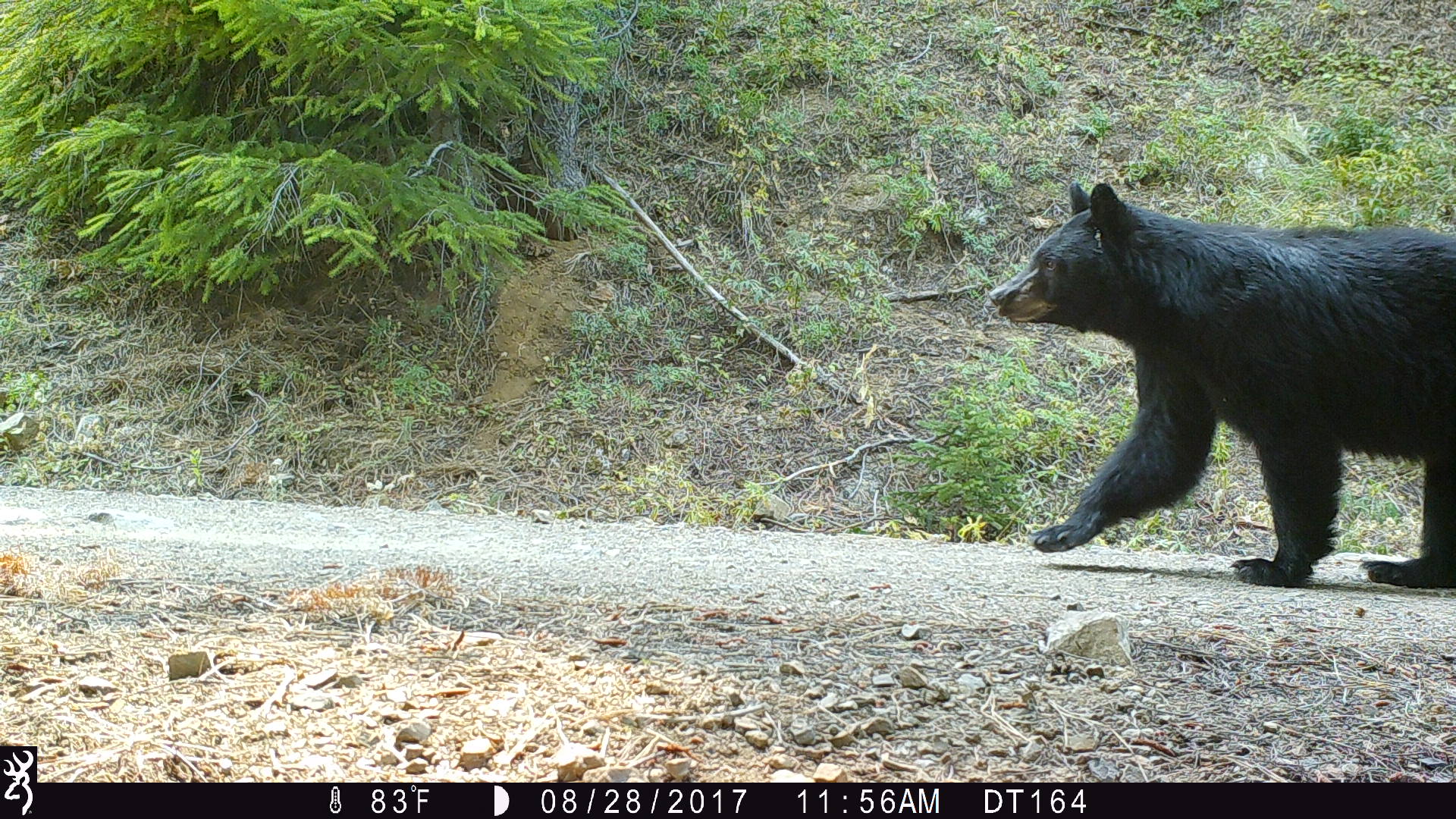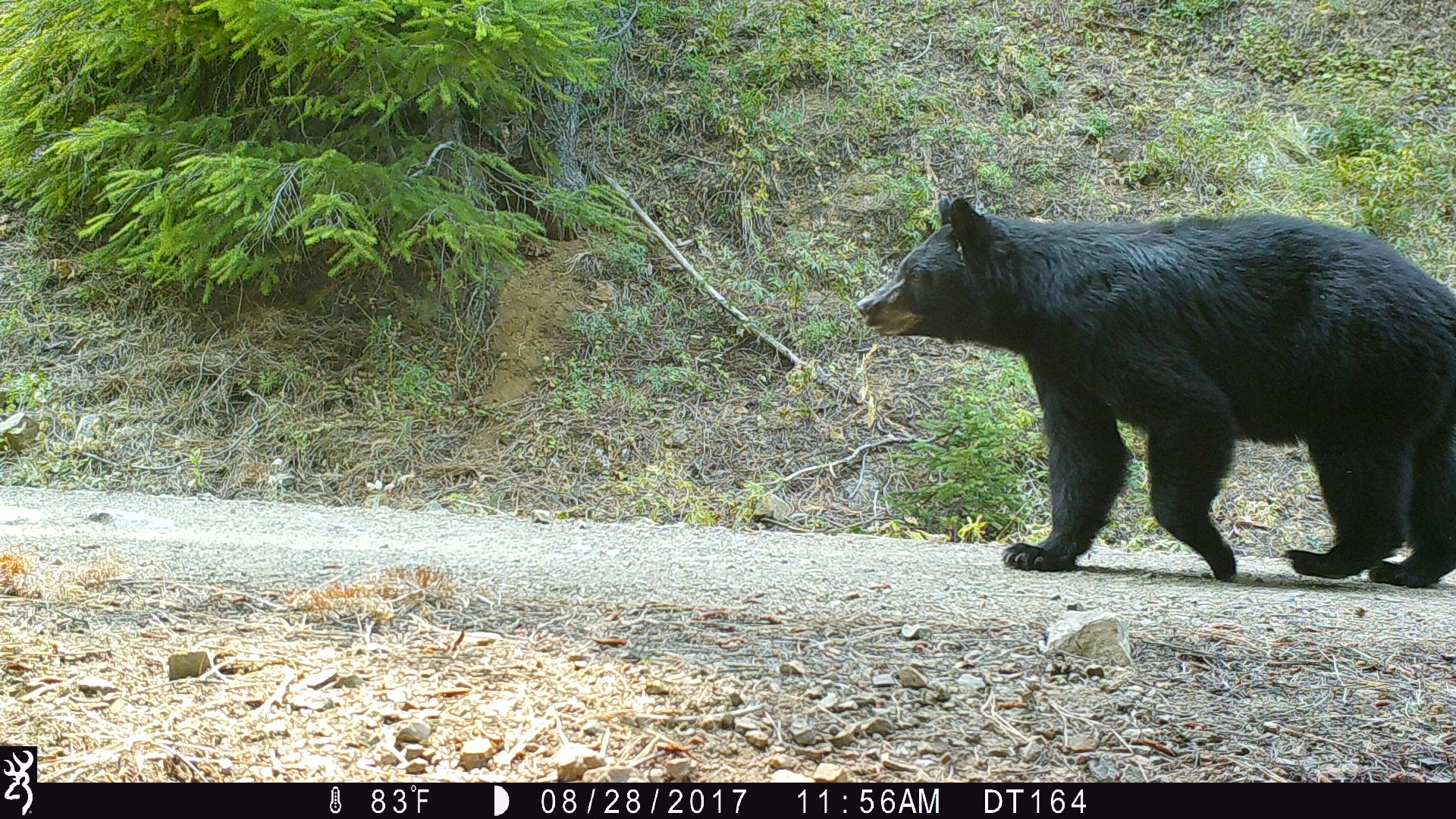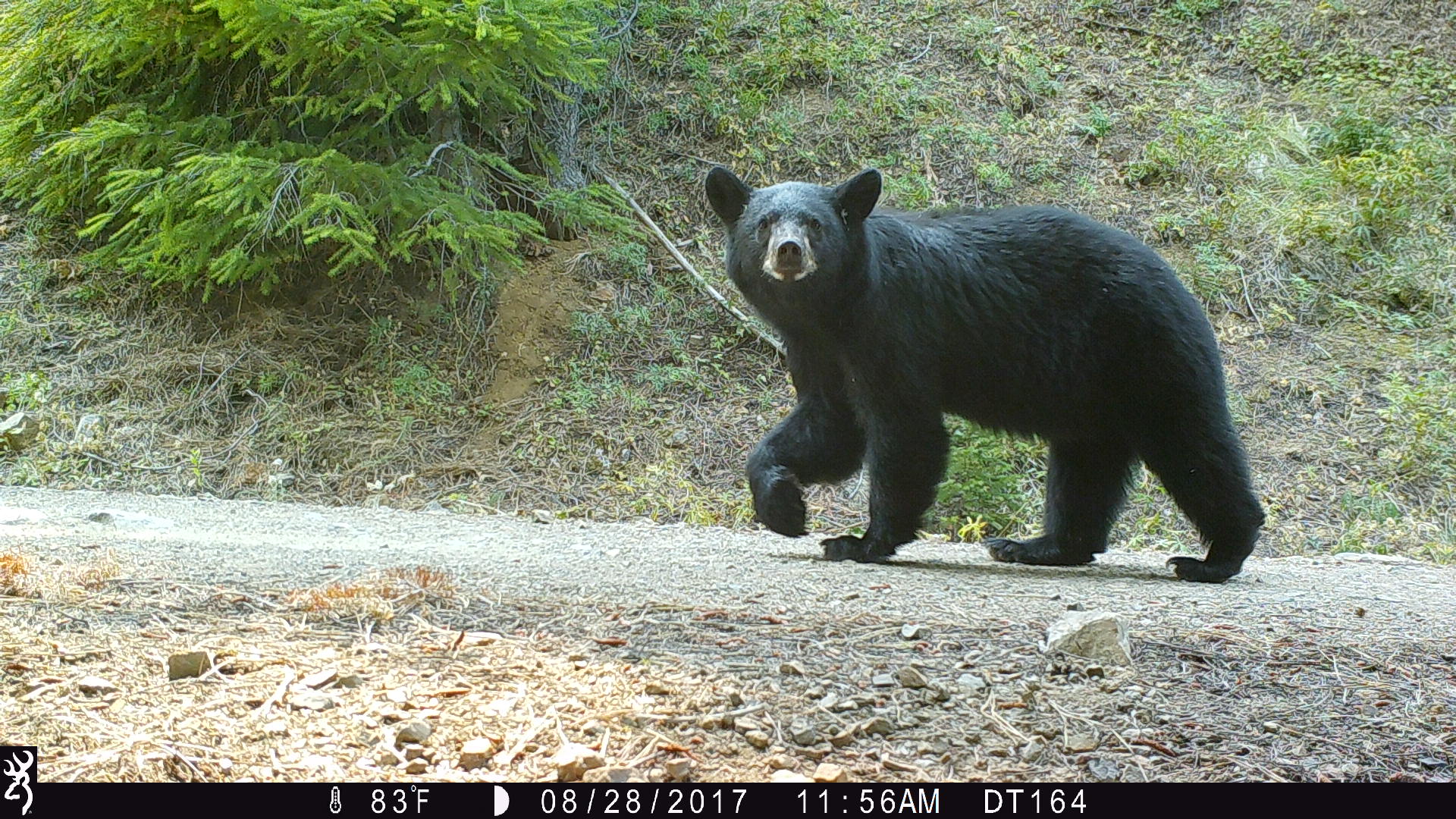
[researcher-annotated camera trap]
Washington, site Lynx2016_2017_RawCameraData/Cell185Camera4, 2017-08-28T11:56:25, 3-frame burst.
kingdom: Animalia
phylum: Chordata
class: Mammalia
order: Carnivora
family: Ursidae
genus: Ursus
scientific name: Ursus americanus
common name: american black bear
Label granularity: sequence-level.